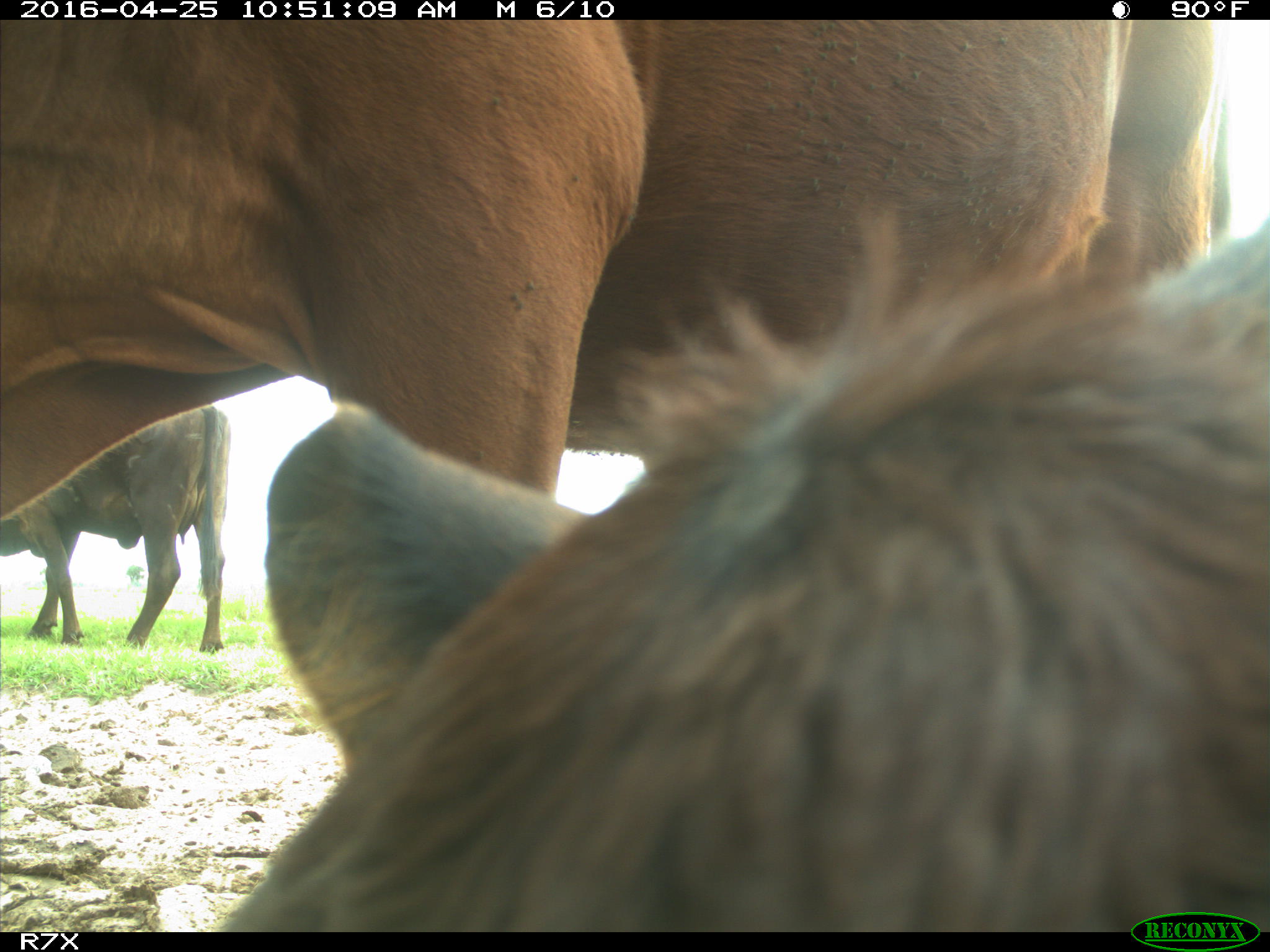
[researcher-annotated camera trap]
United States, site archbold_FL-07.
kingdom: Animalia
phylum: Chordata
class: Mammalia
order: Artiodactyla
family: Bovidae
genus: Bos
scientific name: Bos taurus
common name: domestic cow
Bos taurus (domestic cow).